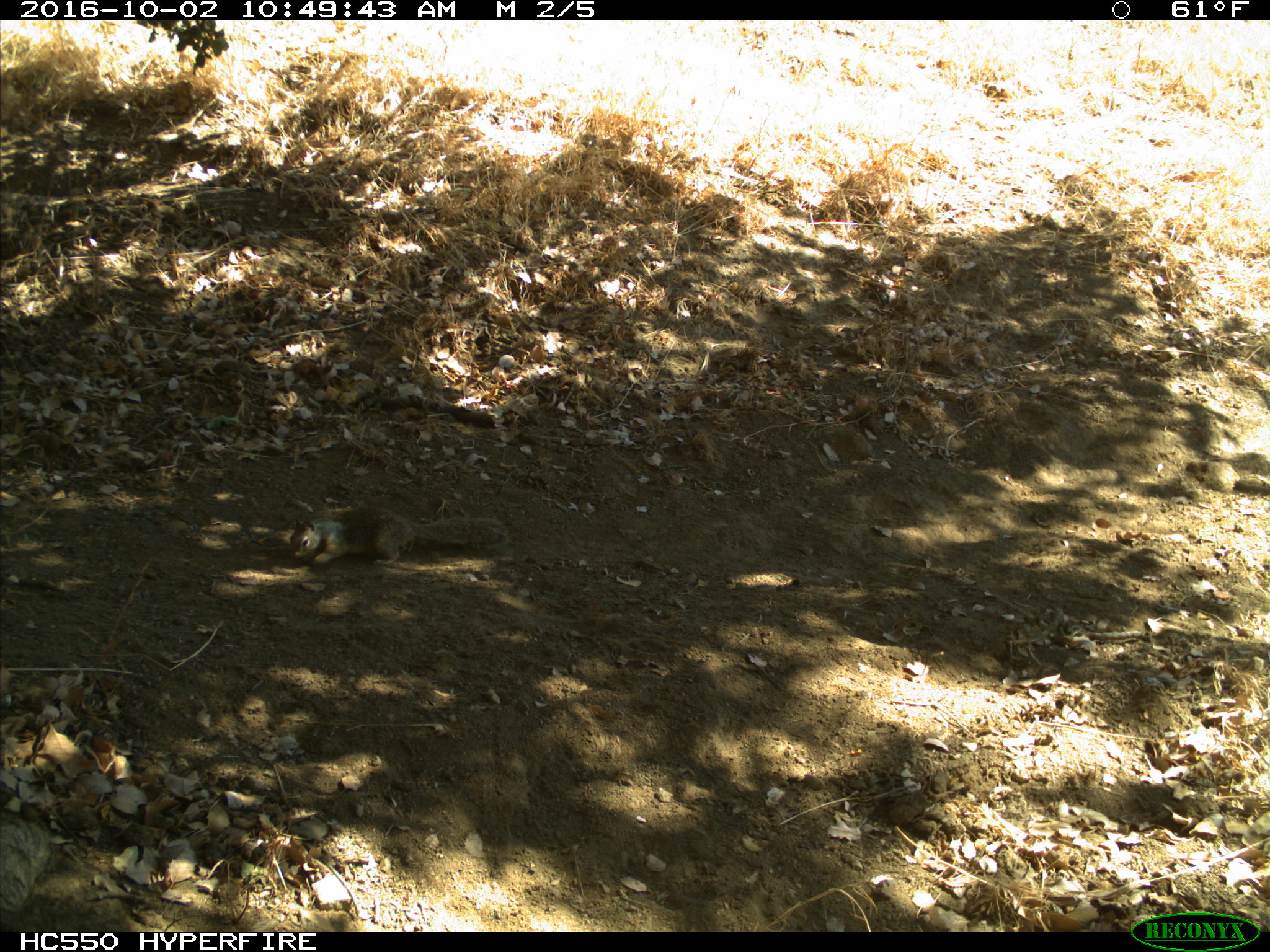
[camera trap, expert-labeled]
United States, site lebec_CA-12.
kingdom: Animalia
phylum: Chordata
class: Mammalia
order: Rodentia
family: Sciuridae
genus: Otospermophilus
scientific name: Otospermophilus beecheyi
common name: california ground squirrel